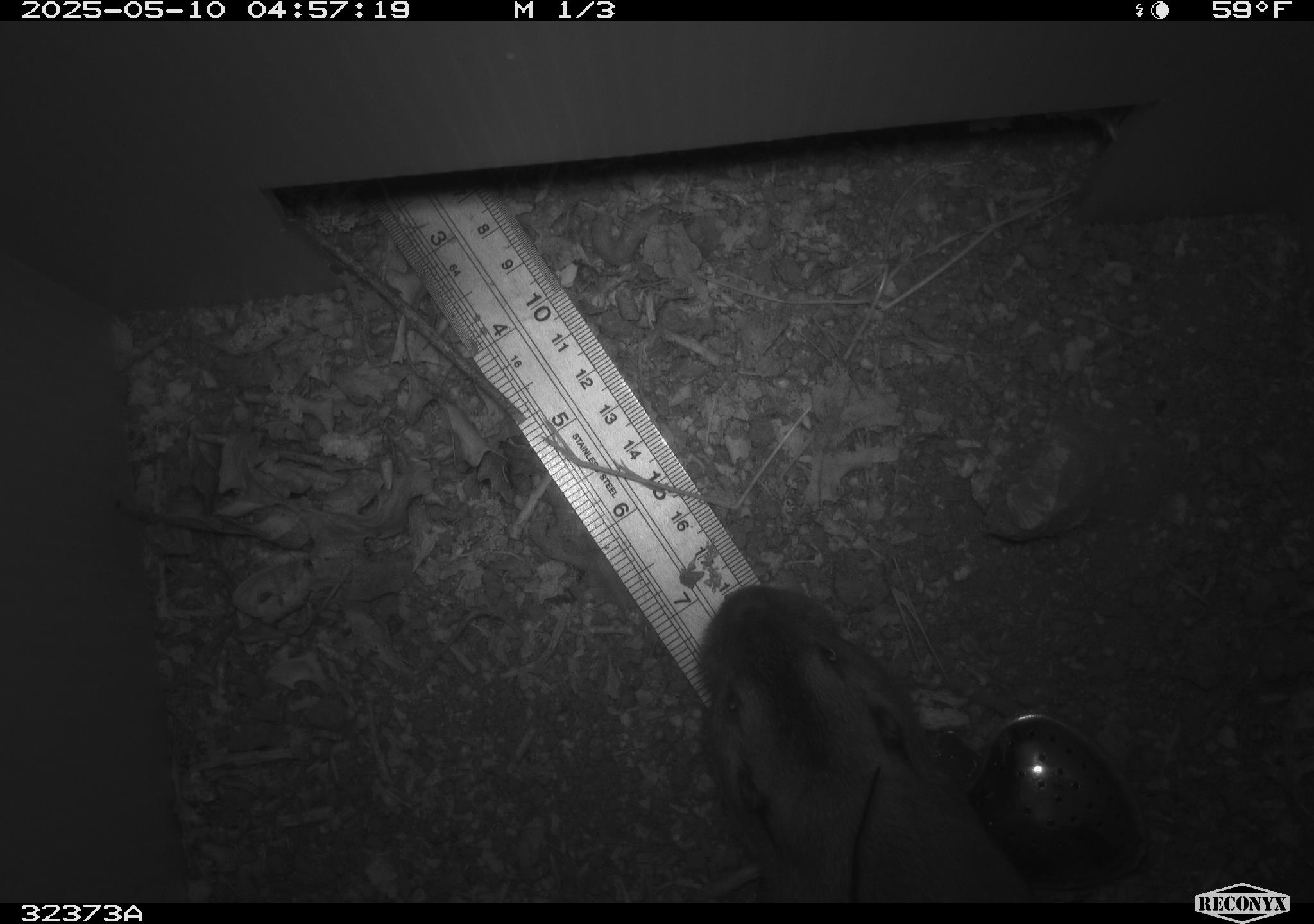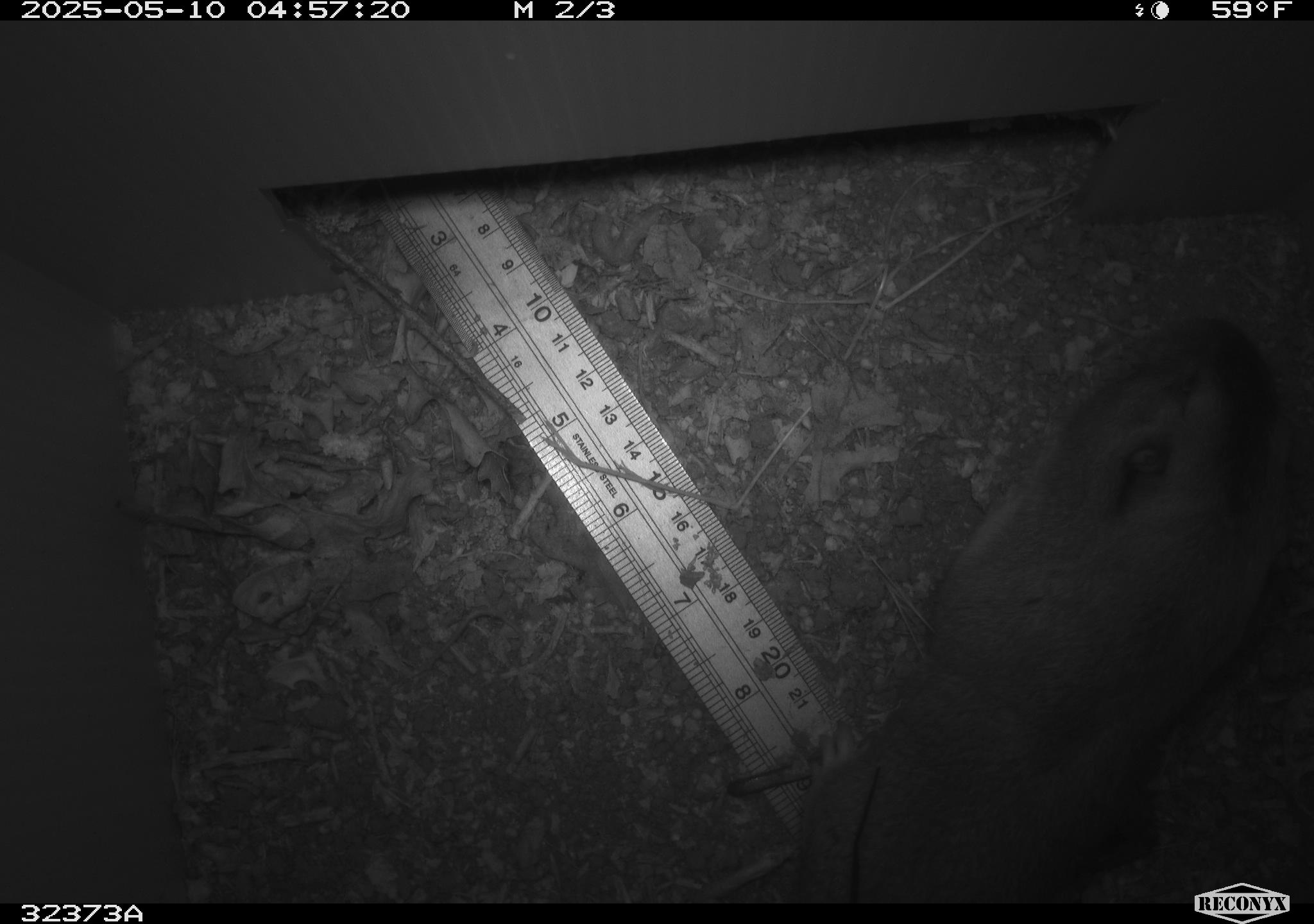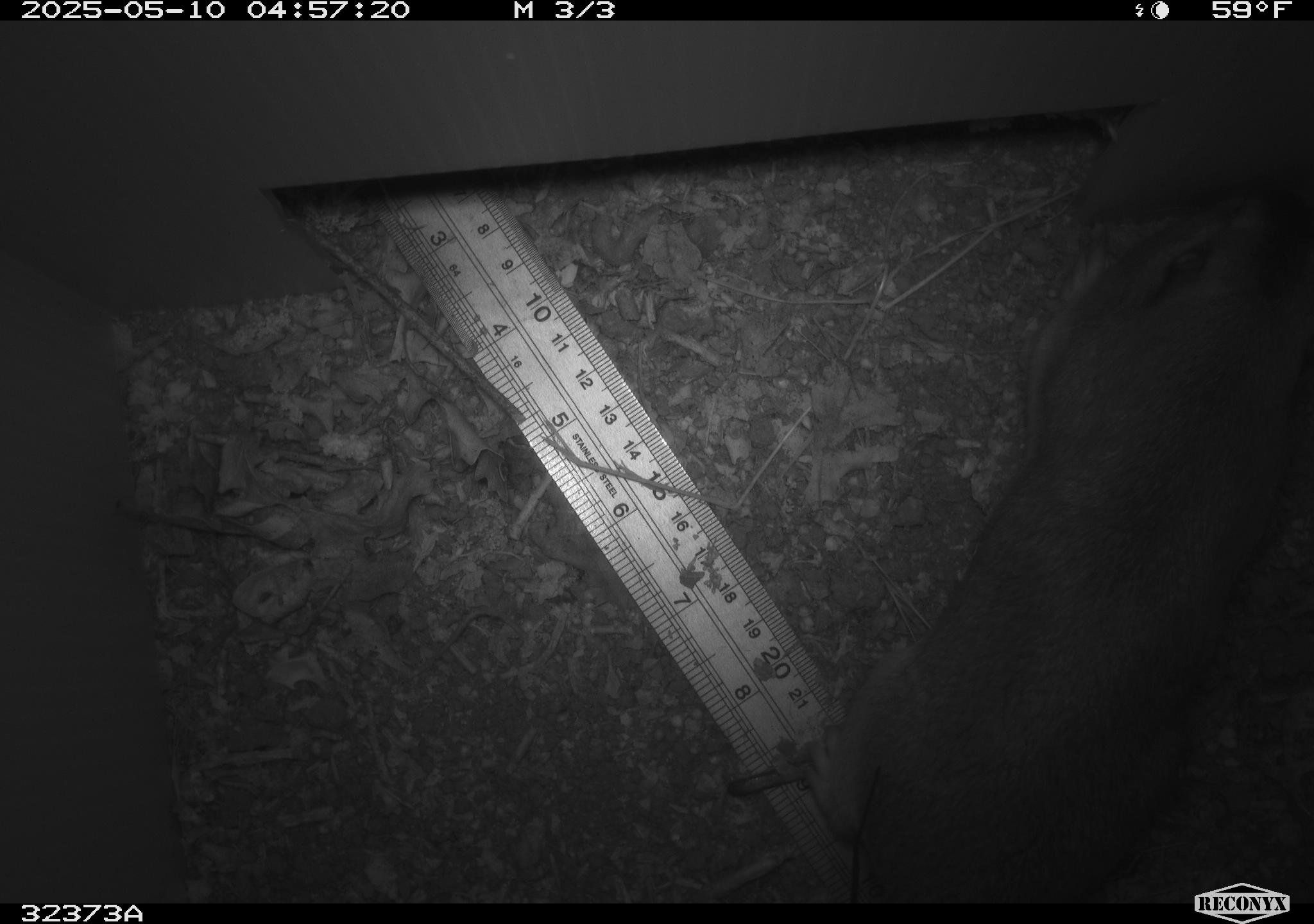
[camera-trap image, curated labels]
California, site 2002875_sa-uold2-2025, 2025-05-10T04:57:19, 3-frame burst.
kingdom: Animalia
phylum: Chordata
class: Mammalia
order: Rodentia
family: Geomyidae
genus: Thomomys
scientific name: Thomomys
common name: smooth-toothed pocket gophers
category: thomomys species